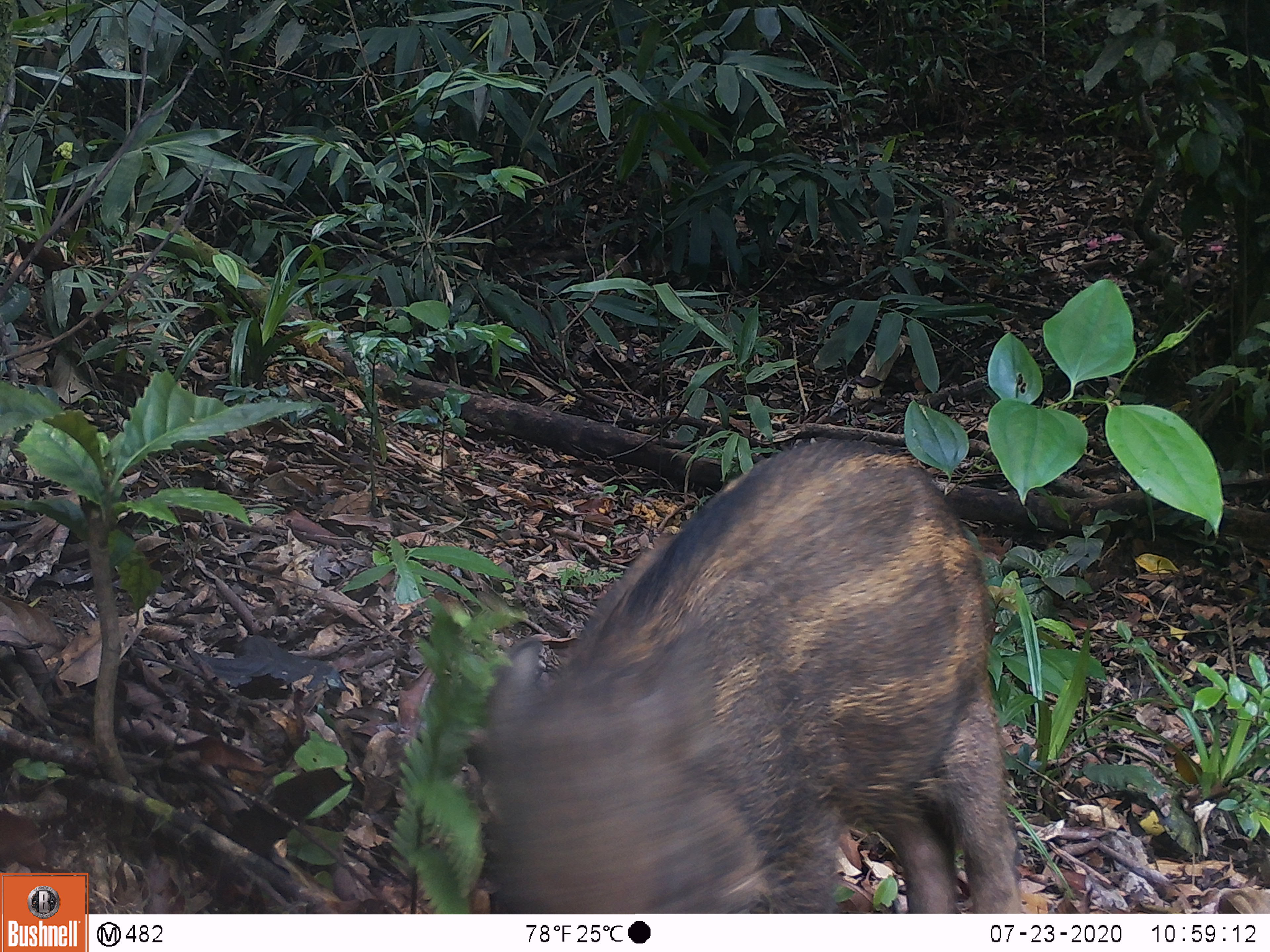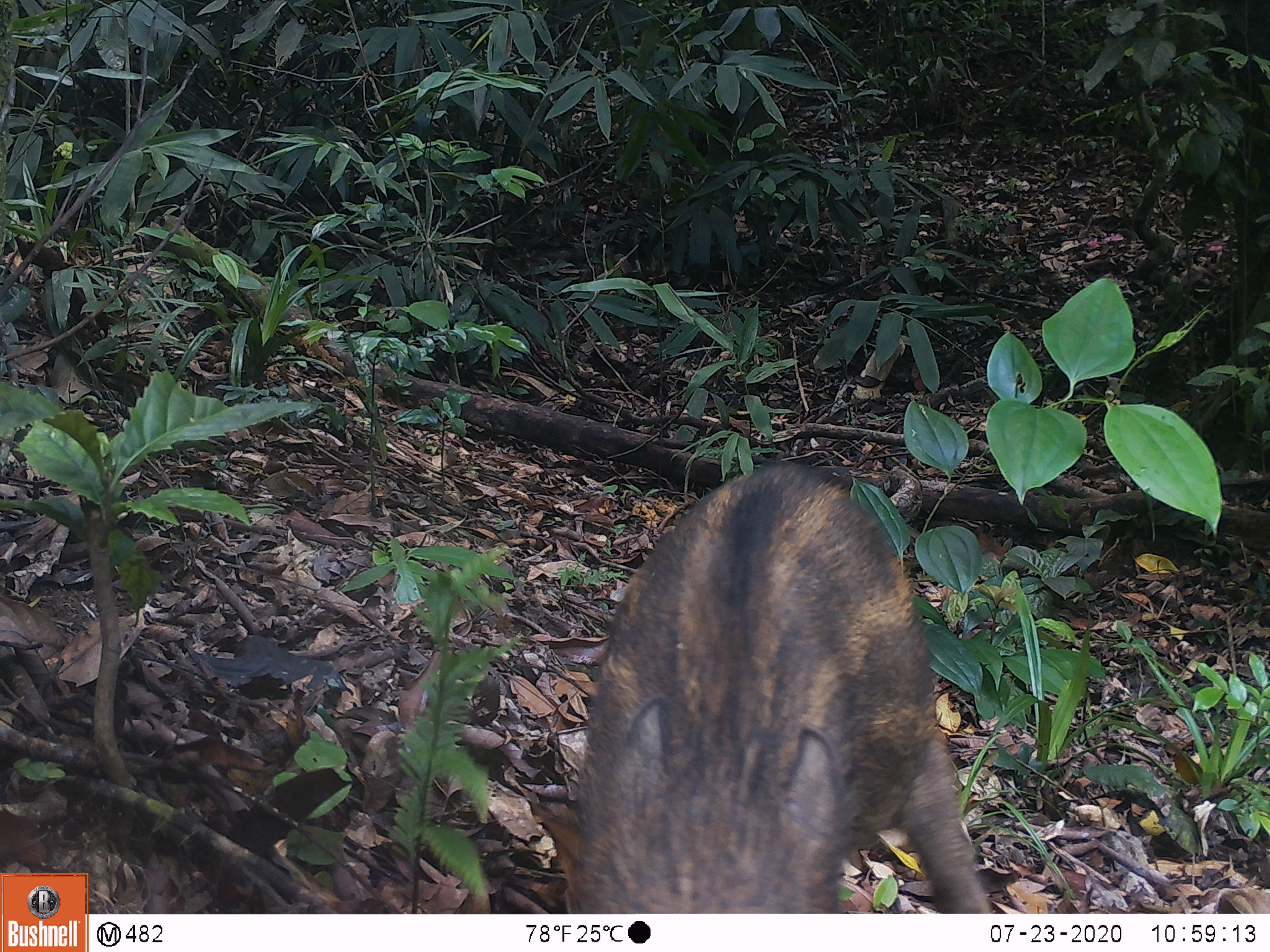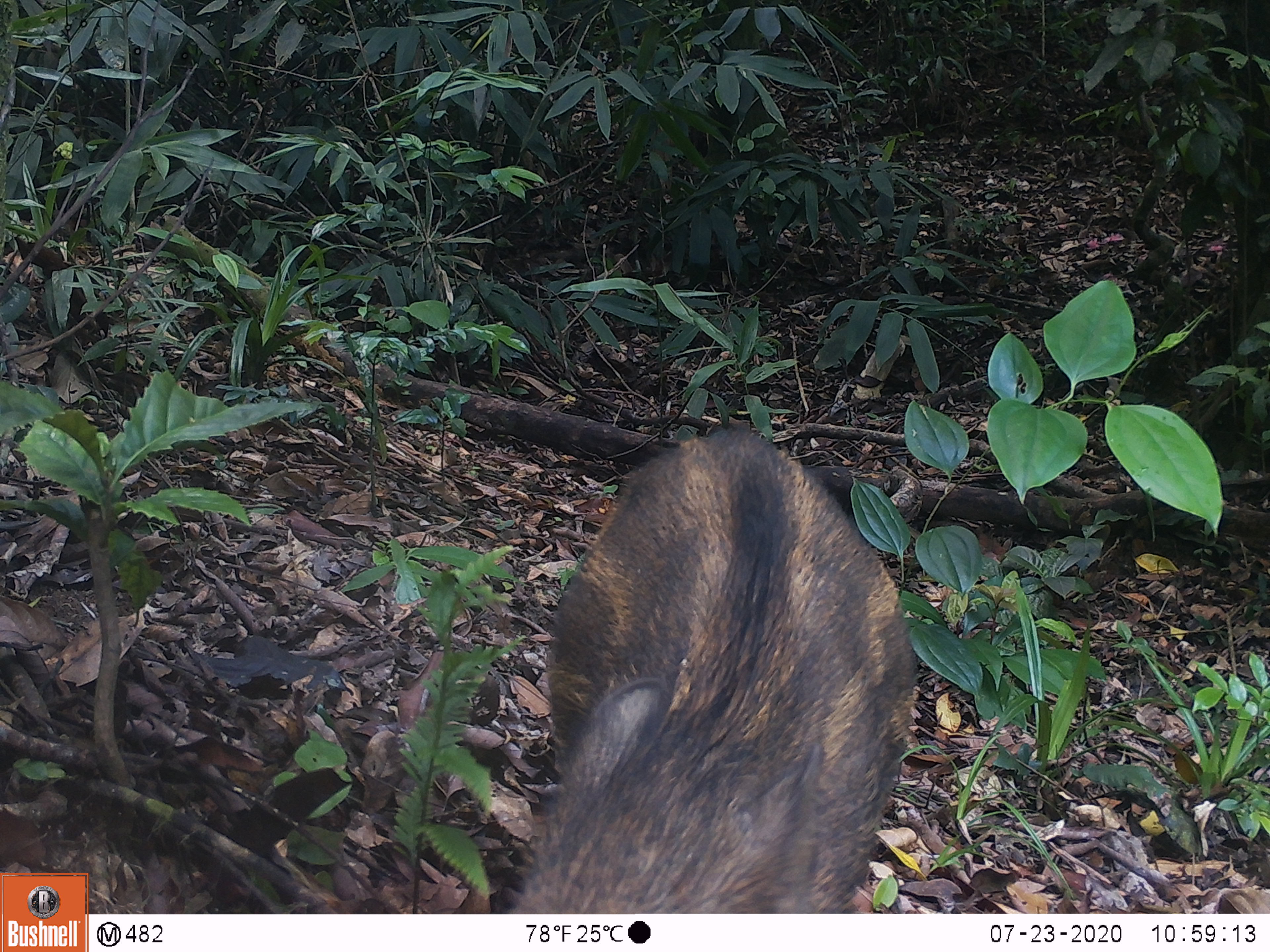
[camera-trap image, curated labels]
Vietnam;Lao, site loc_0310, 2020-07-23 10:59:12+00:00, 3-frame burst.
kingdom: Animalia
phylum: Chordata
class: Mammalia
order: Artiodactyla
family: Suidae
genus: Sus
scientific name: Sus scrofa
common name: eurasian wild pig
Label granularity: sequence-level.